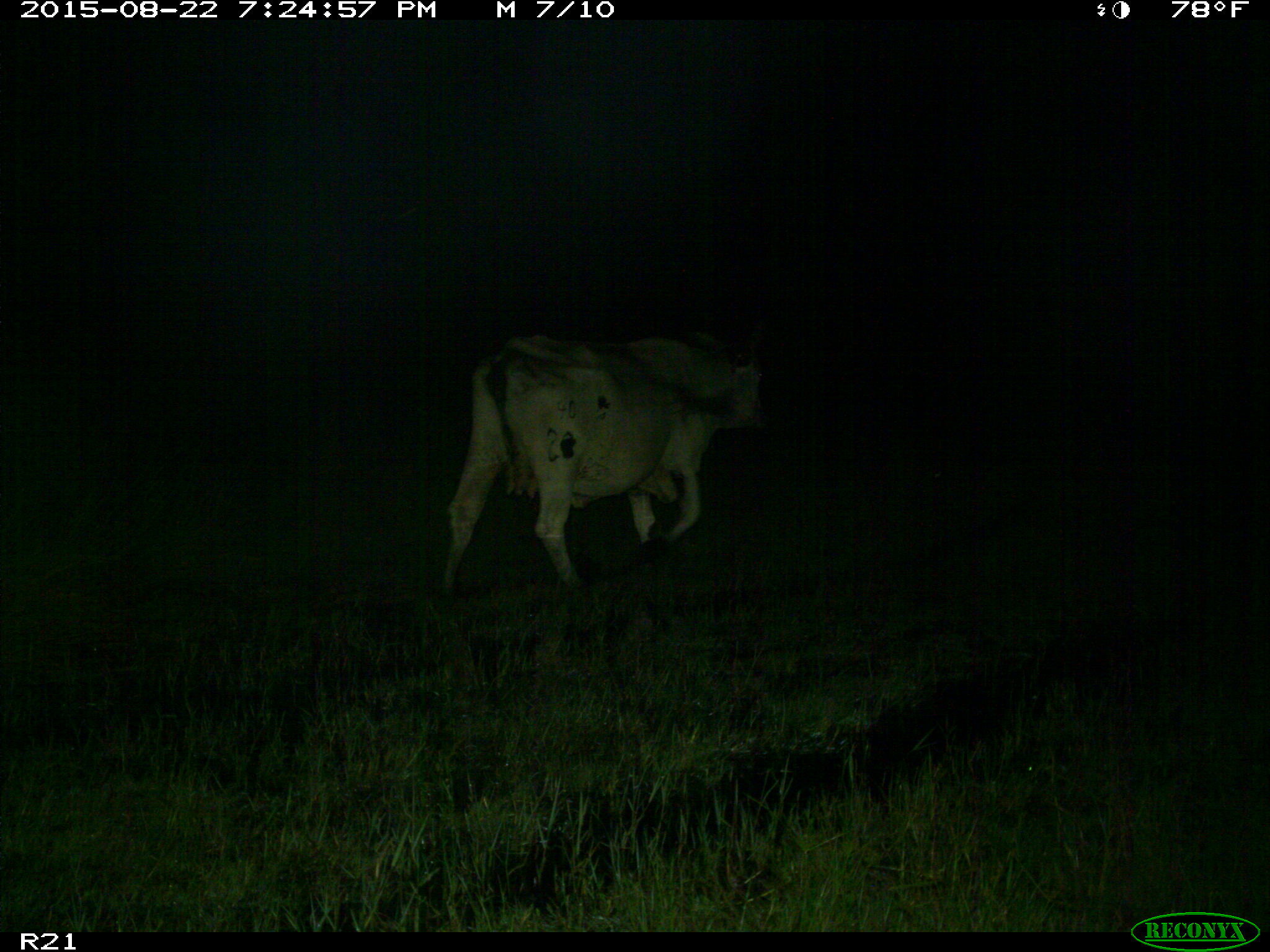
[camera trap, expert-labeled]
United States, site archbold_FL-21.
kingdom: Animalia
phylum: Chordata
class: Mammalia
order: Artiodactyla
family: Bovidae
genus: Bos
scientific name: Bos taurus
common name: domestic cow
Bos taurus (domestic cow).